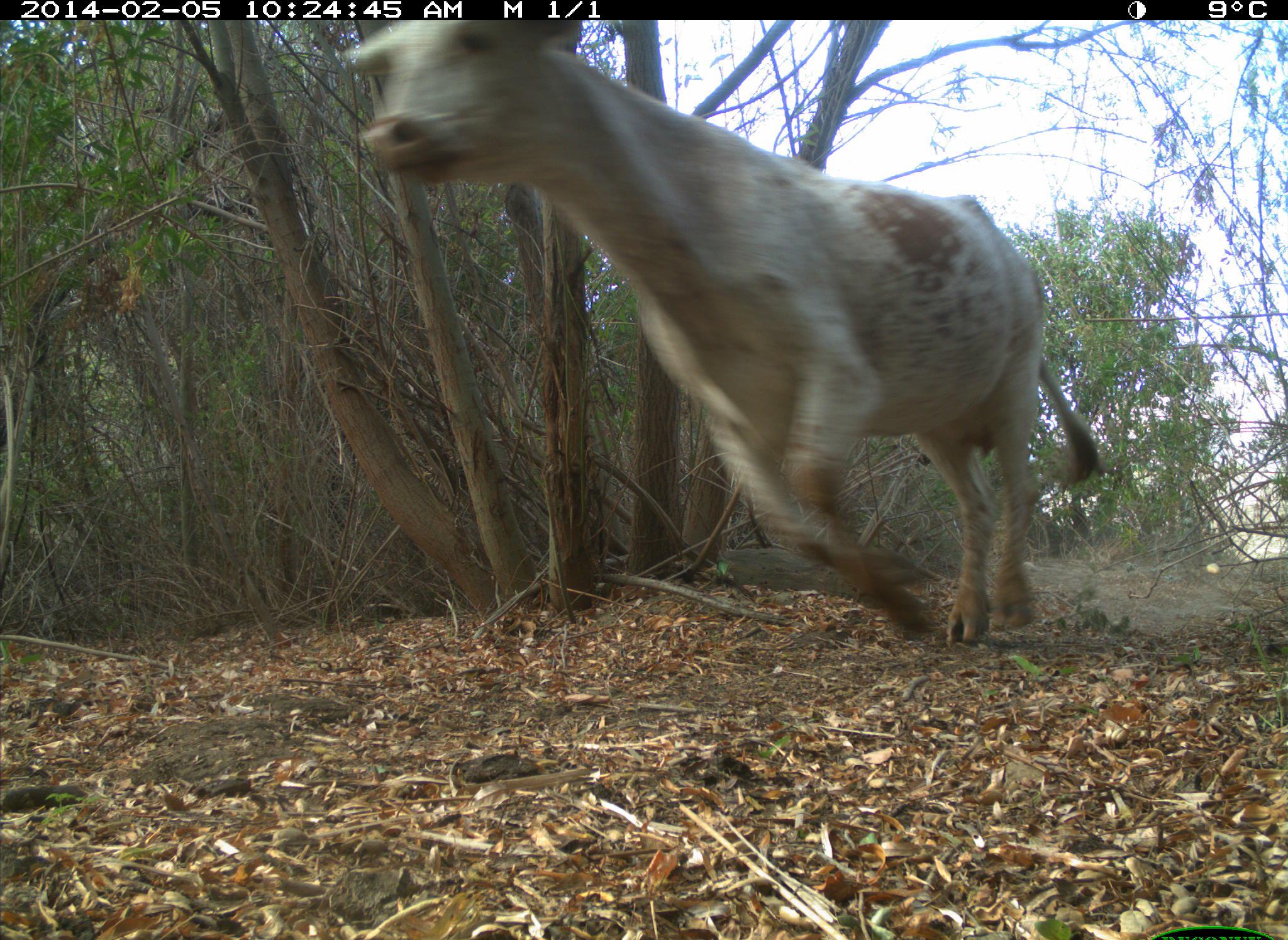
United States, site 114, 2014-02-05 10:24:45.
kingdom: Animalia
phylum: Chordata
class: Mammalia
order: Artiodactyla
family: Bovidae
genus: Bos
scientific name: Bos taurus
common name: cow